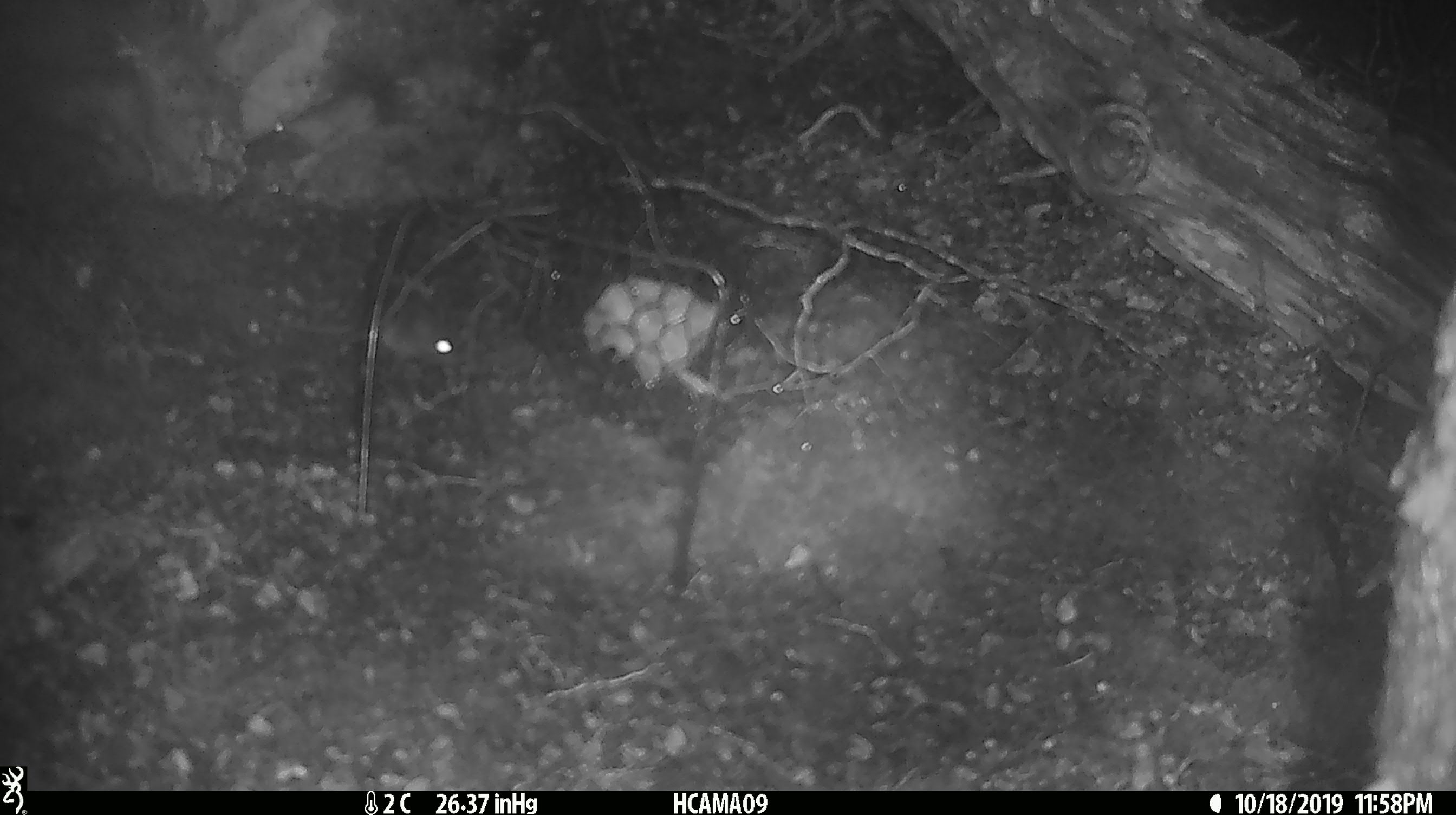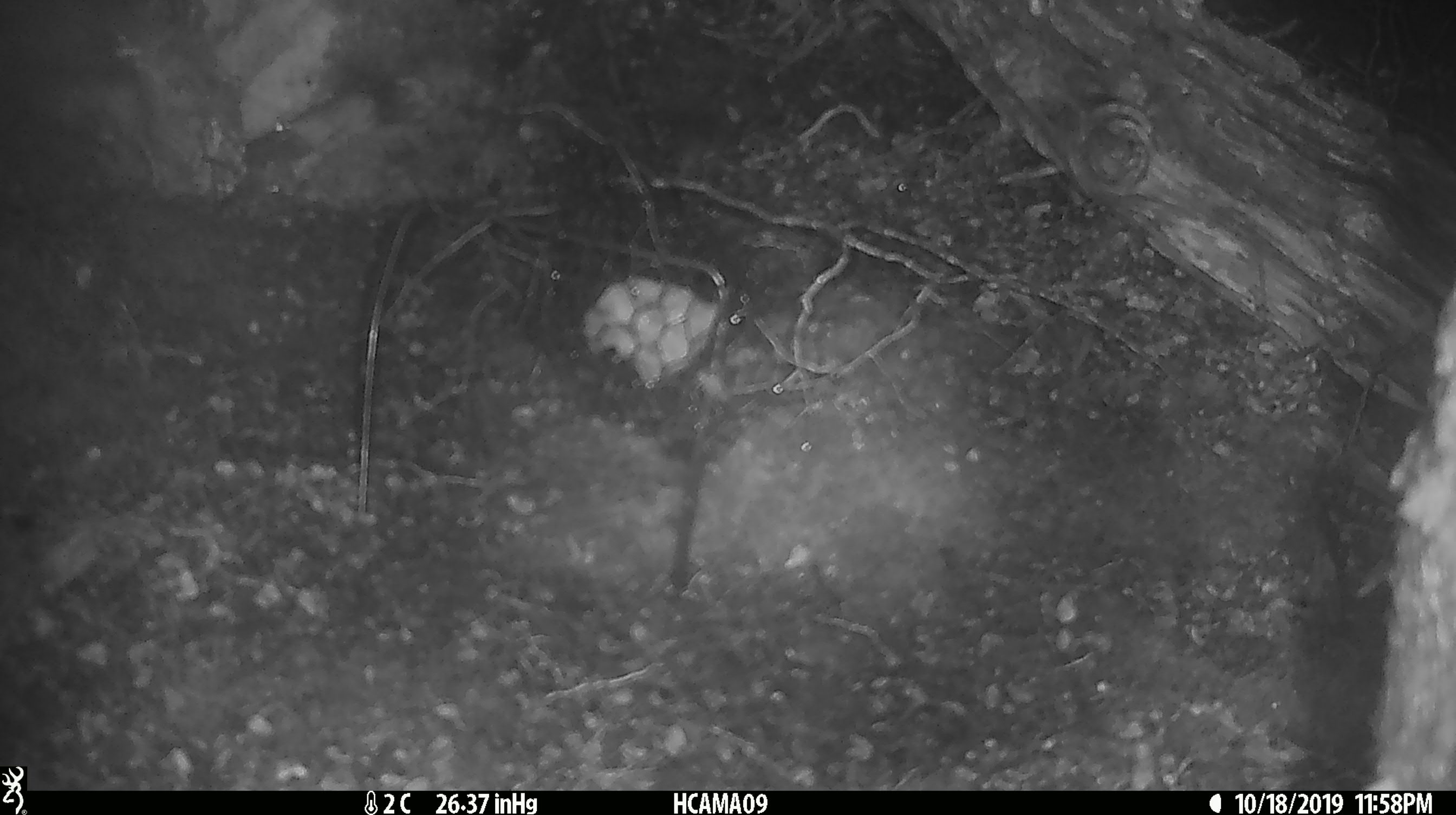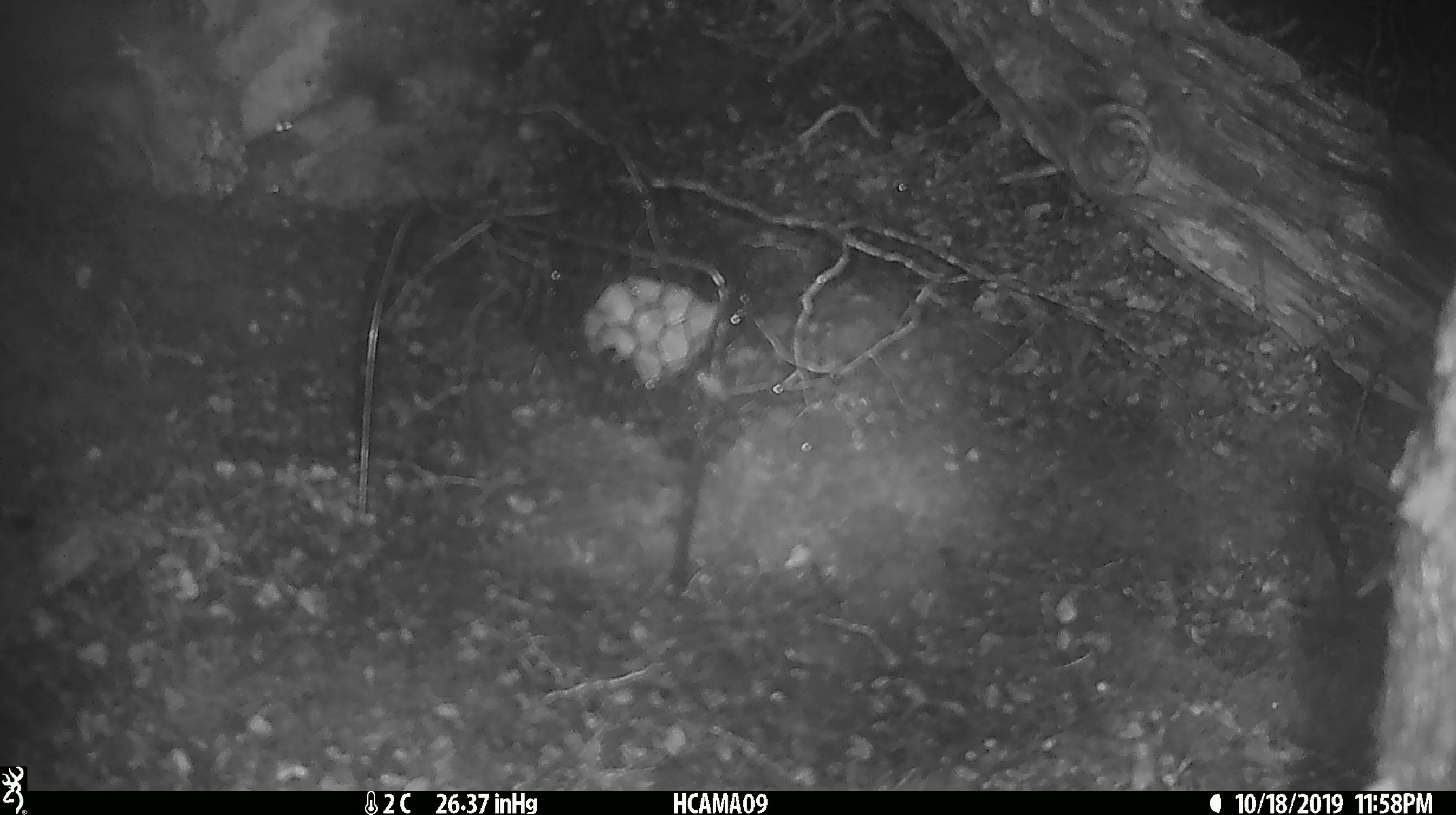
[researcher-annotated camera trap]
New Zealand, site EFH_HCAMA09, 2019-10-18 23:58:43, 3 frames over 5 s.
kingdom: Animalia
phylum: Chordata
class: Mammalia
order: Rodentia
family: Muridae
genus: Mus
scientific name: Mus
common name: mouse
Mouse (Mus).